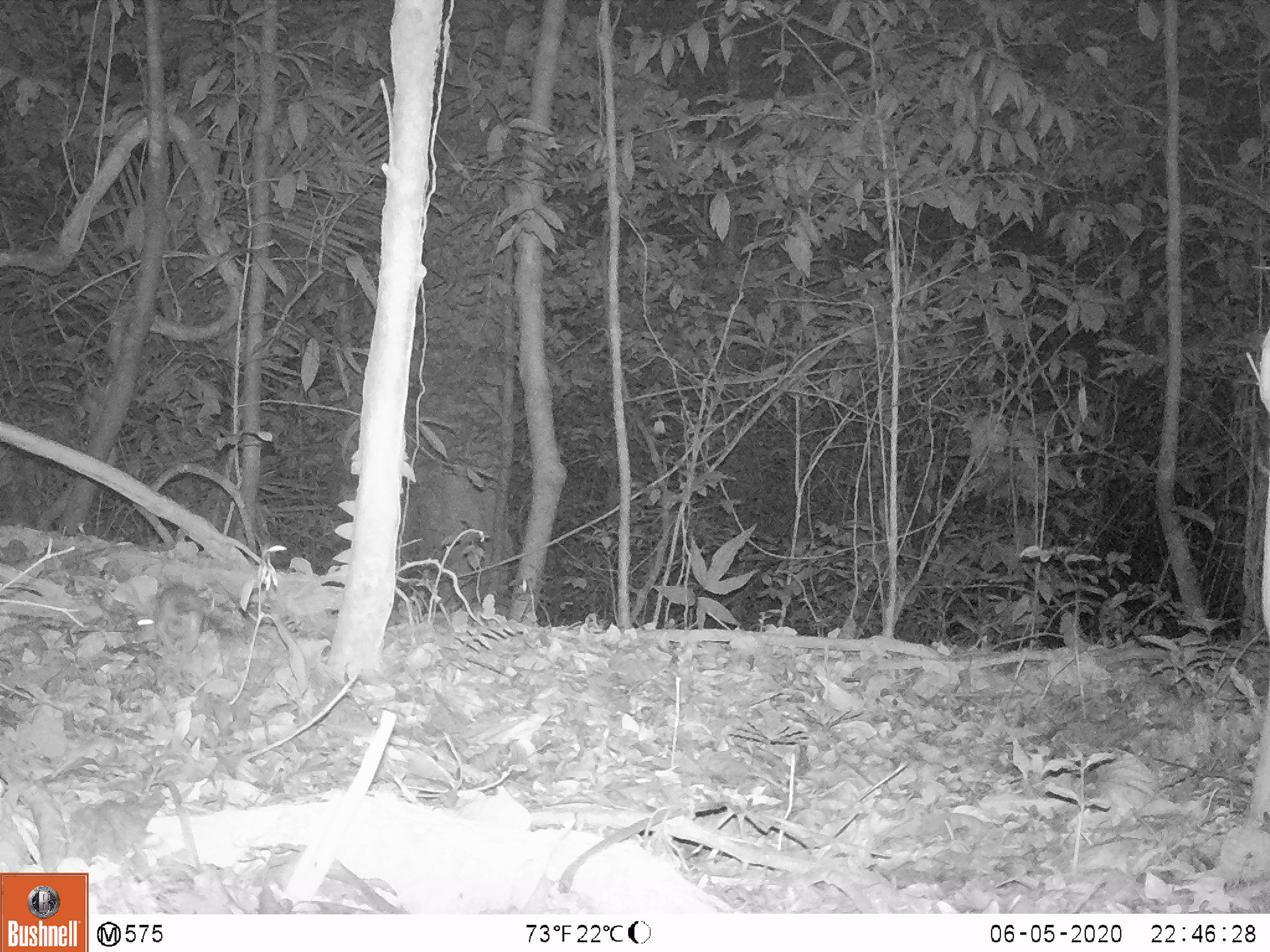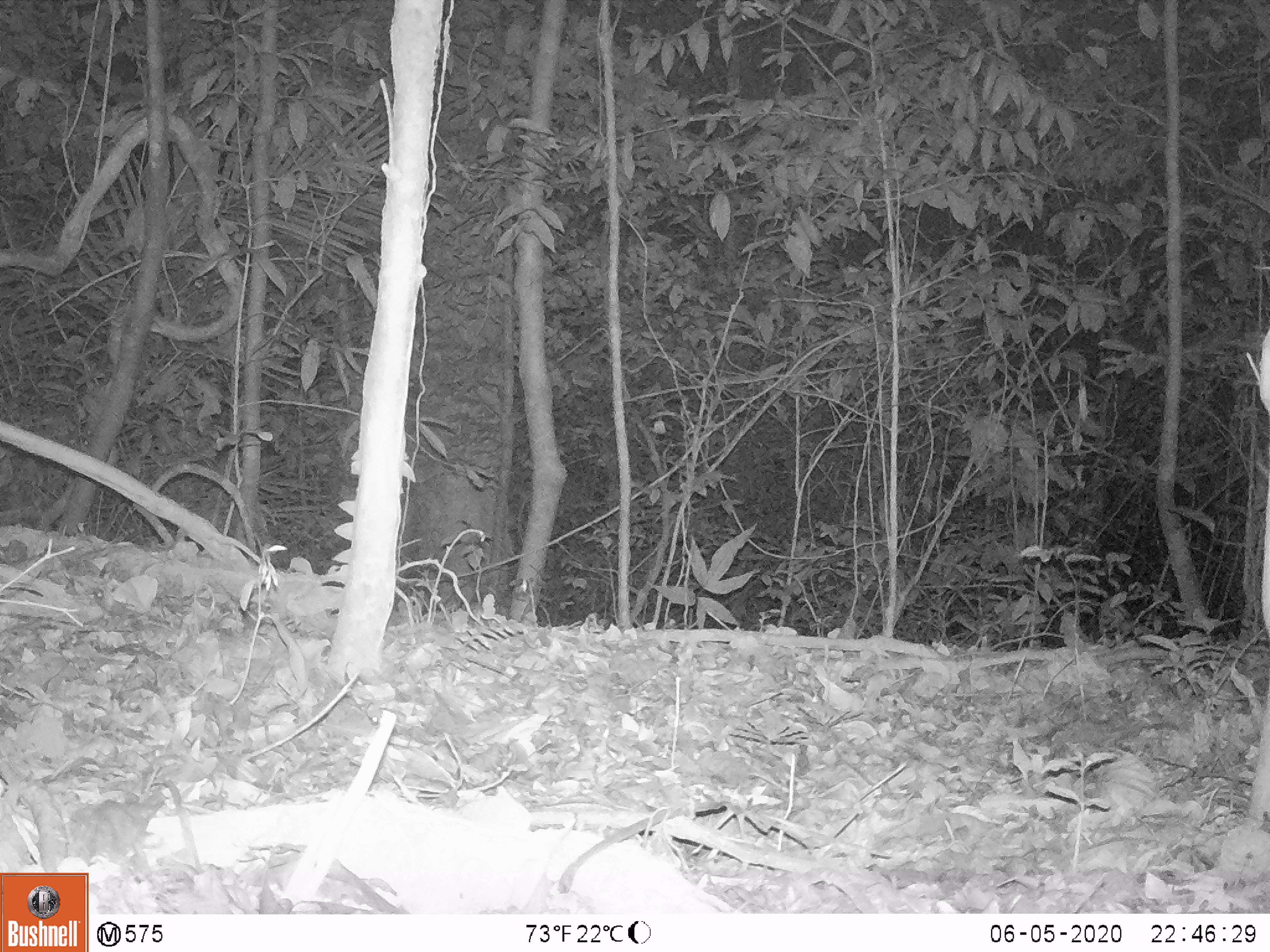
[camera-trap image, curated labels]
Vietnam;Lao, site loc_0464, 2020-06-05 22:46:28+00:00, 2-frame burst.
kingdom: Animalia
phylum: Chordata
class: Mammalia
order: Rodentia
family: Muridae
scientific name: Muridae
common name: old-world mice and rats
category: unidentified murid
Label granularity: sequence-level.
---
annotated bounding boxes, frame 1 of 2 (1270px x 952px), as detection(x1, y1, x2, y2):
unidentified murid: detection(136, 585, 230, 654)